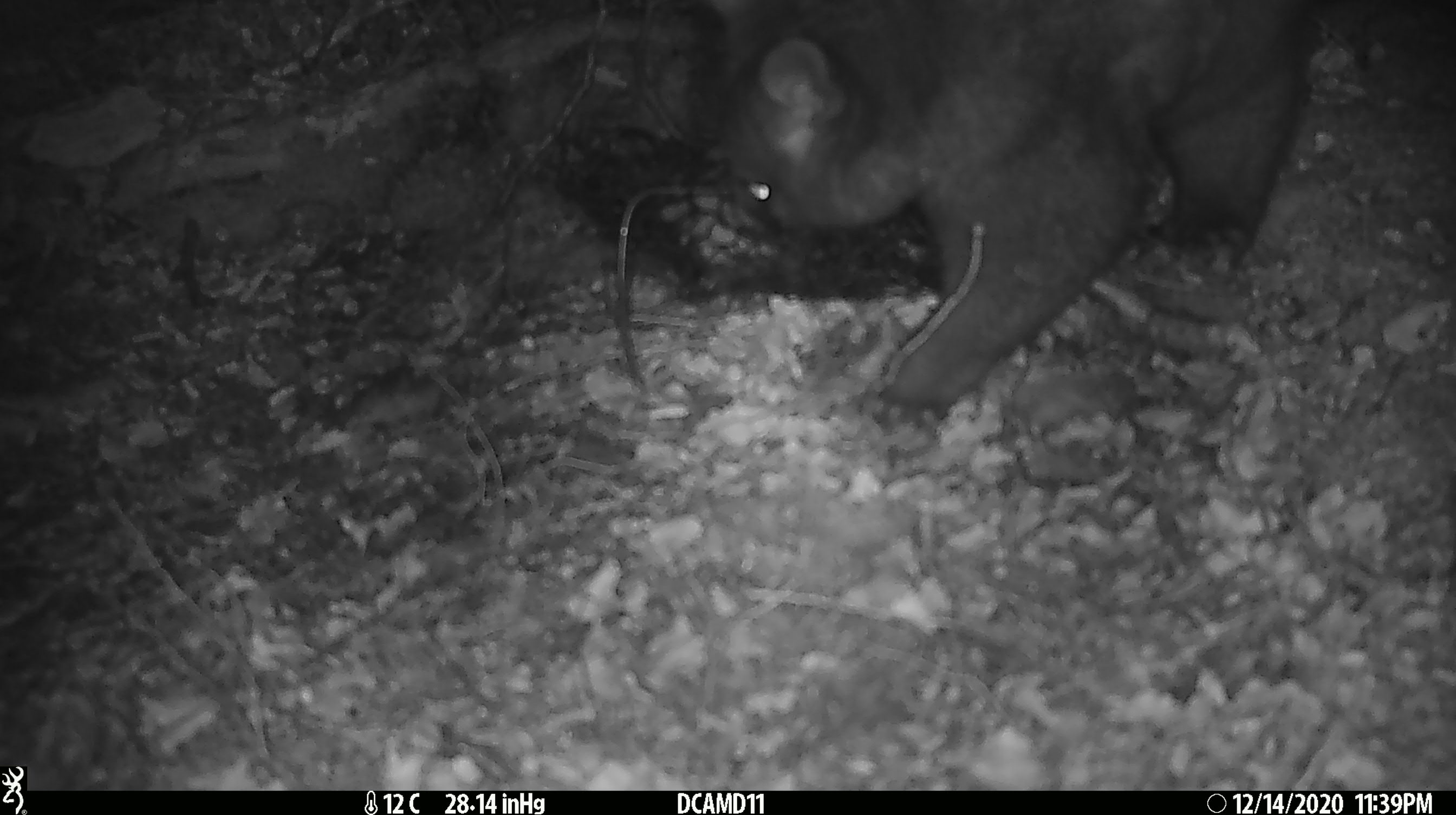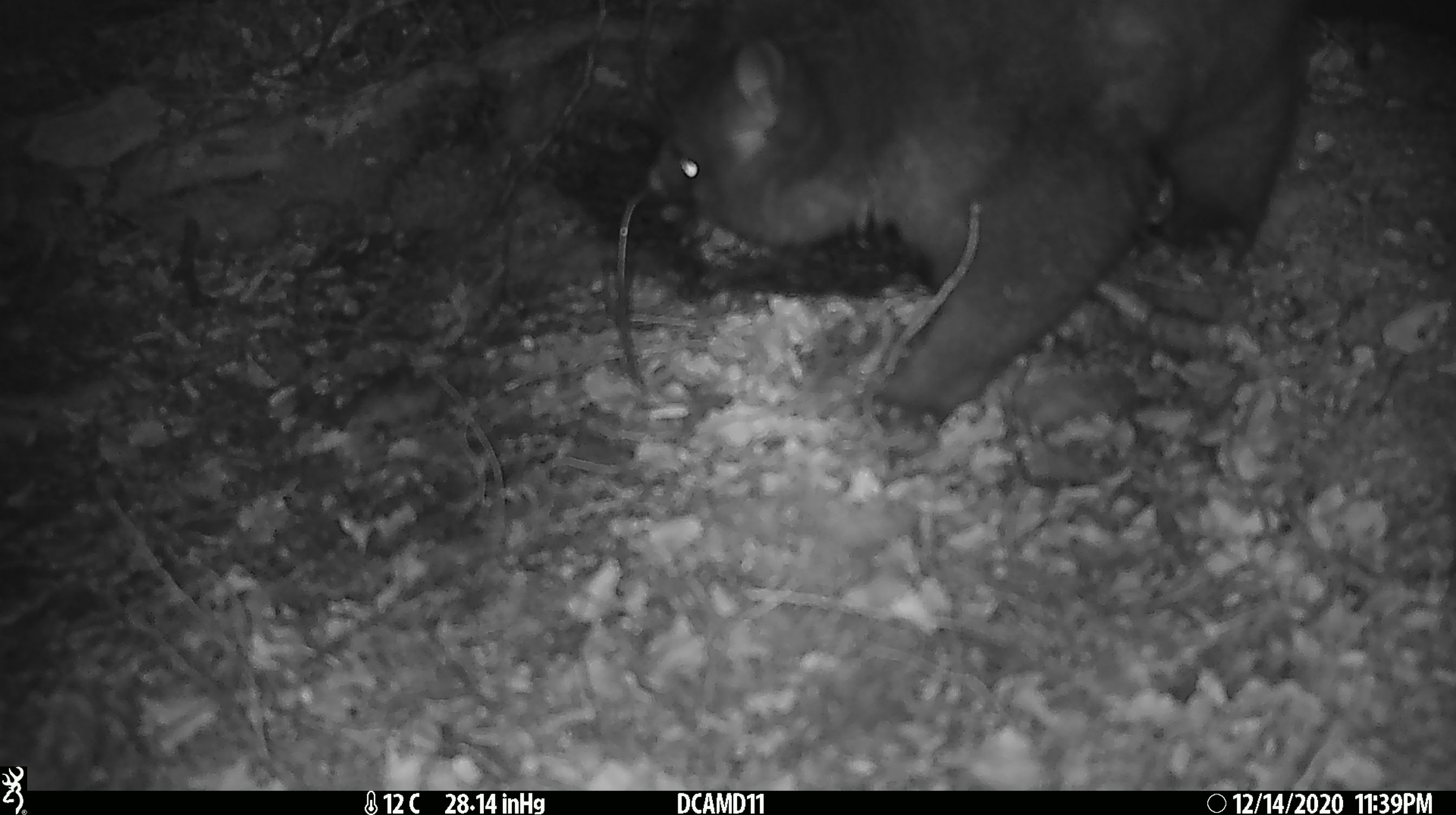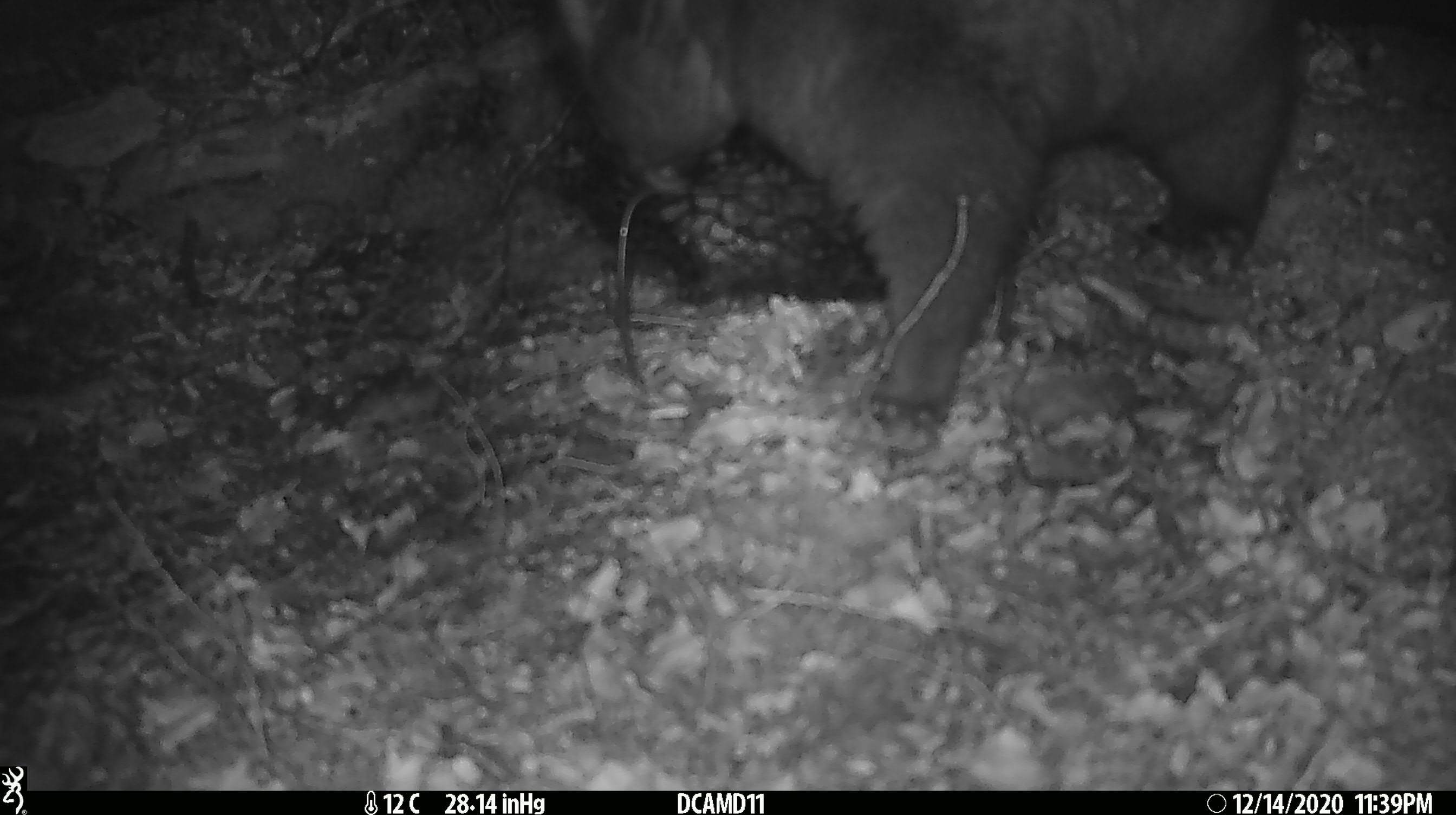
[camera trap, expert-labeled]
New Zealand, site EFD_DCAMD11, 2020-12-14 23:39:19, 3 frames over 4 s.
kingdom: Animalia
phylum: Chordata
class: Mammalia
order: Diprotodontia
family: Phalangeridae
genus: Trichosurus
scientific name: Trichosurus vulpecula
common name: common brushtail possum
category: possum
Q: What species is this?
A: Possum (common brushtail possum) (Trichosurus vulpecula).